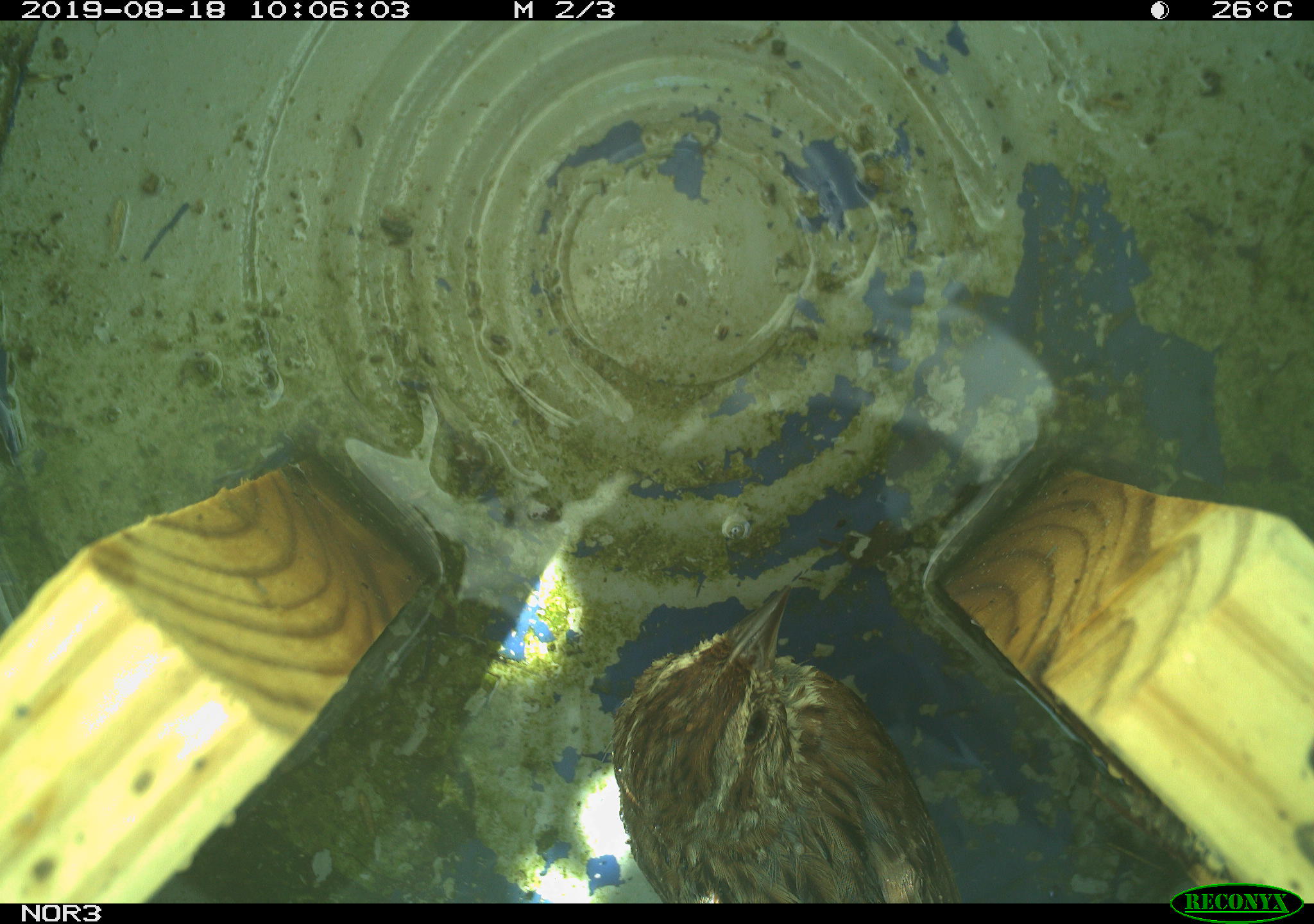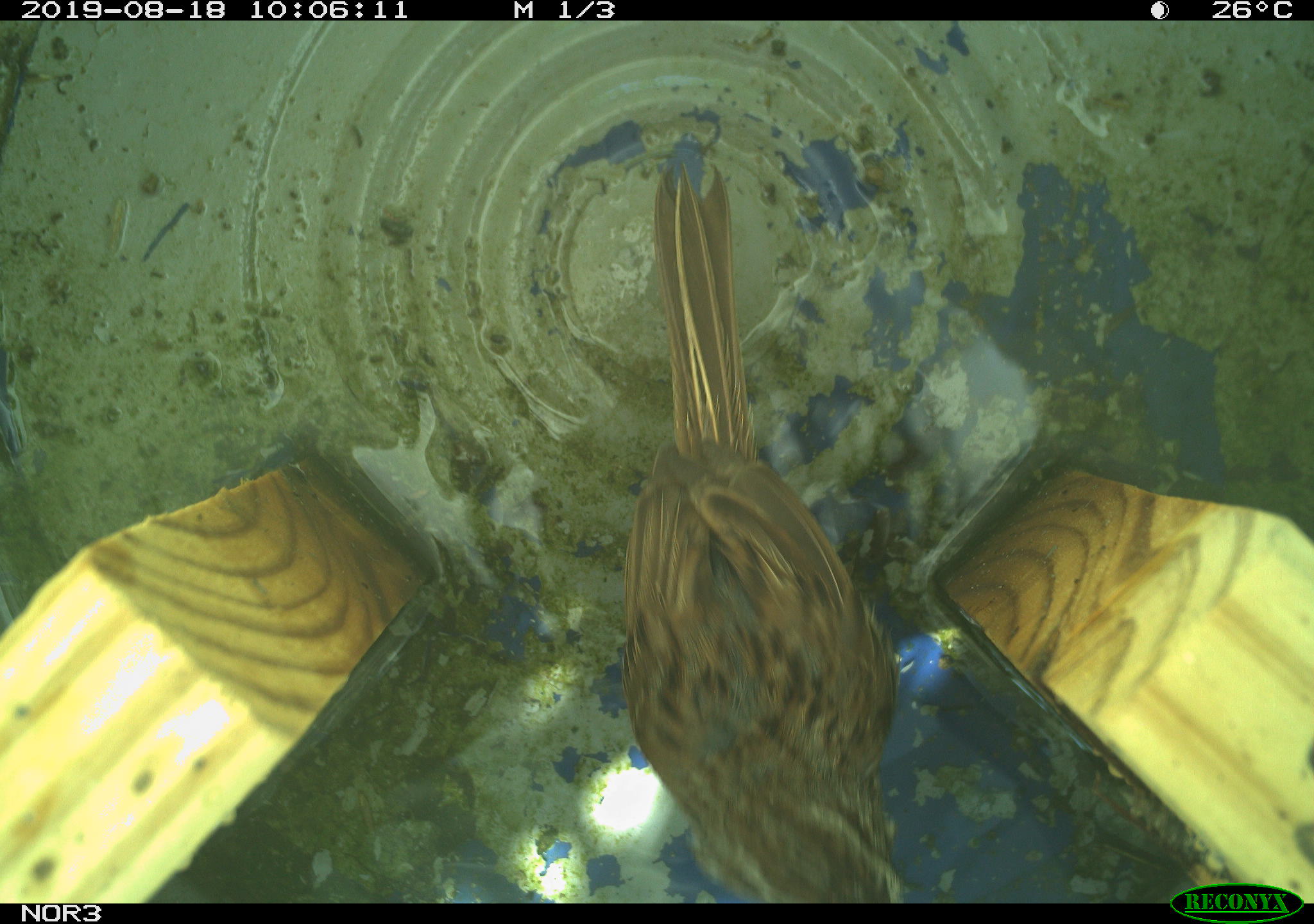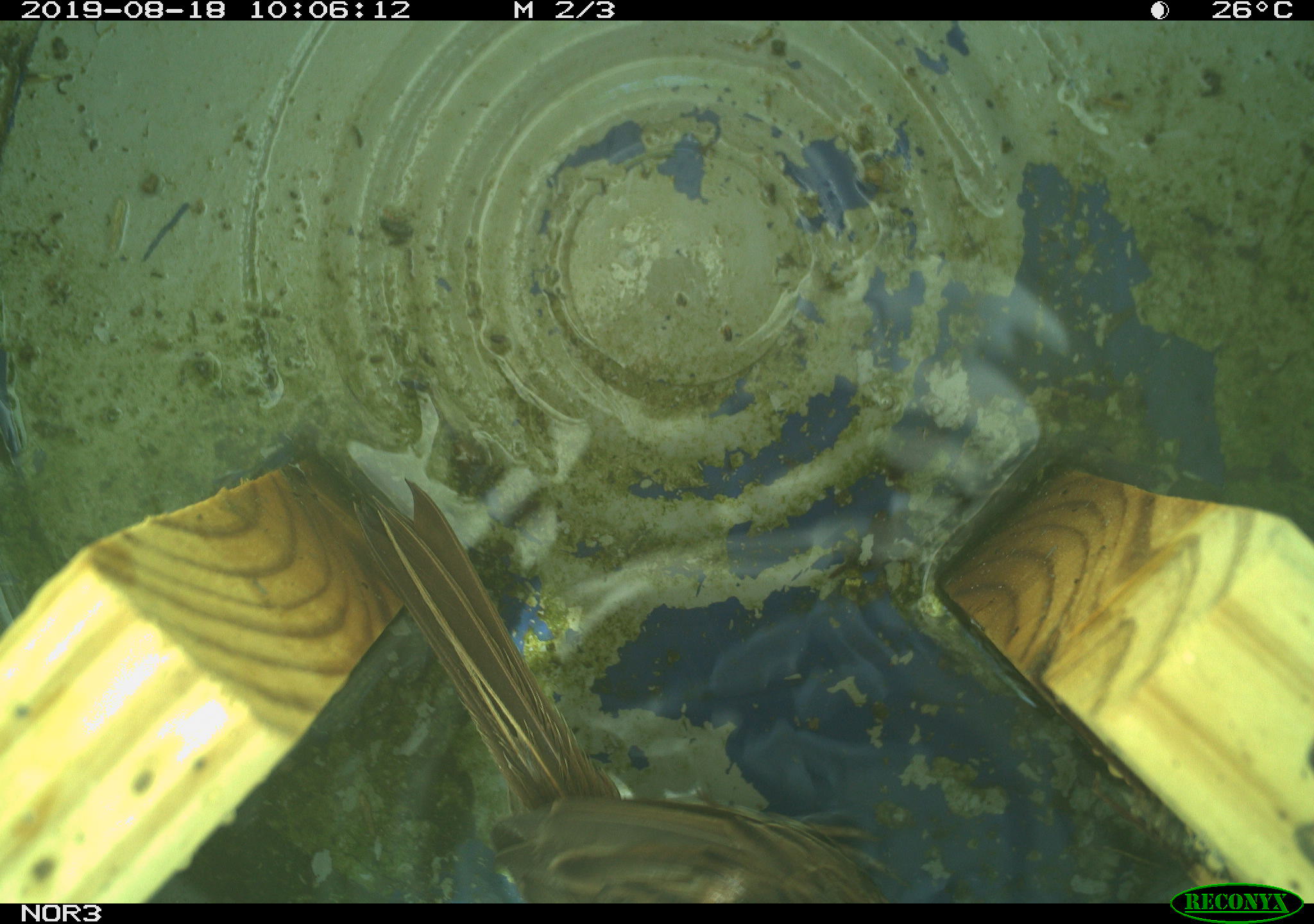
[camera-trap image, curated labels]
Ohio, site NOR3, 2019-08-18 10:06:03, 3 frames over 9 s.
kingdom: Animalia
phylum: Chordata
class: Aves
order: Passeriformes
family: Passerellidae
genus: Melospiza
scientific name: Melospiza melodia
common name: song sparrow